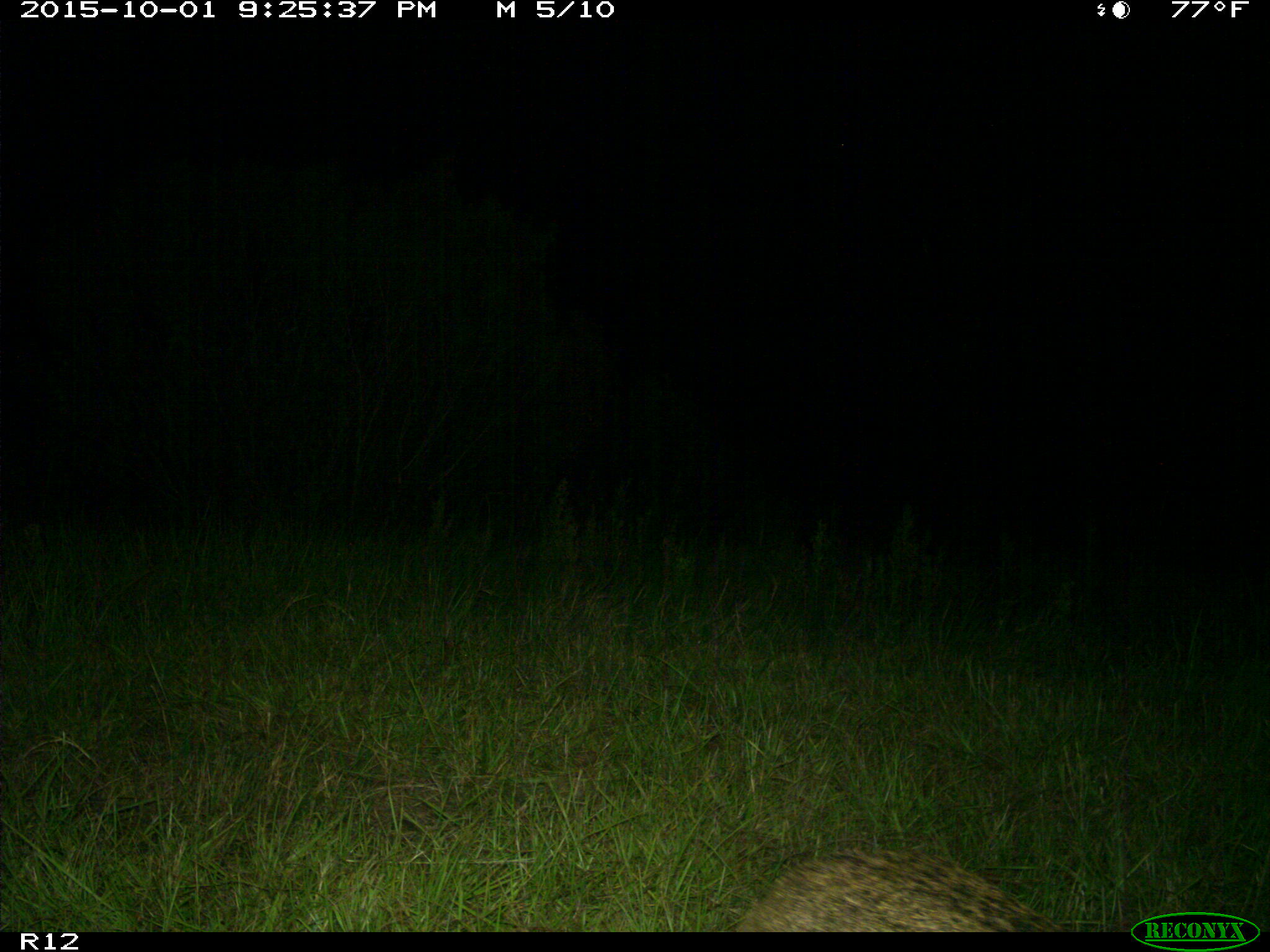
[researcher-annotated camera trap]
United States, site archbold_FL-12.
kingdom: Animalia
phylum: Chordata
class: Mammalia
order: Carnivora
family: Felidae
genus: Lynx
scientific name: Lynx rufus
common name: bobcat